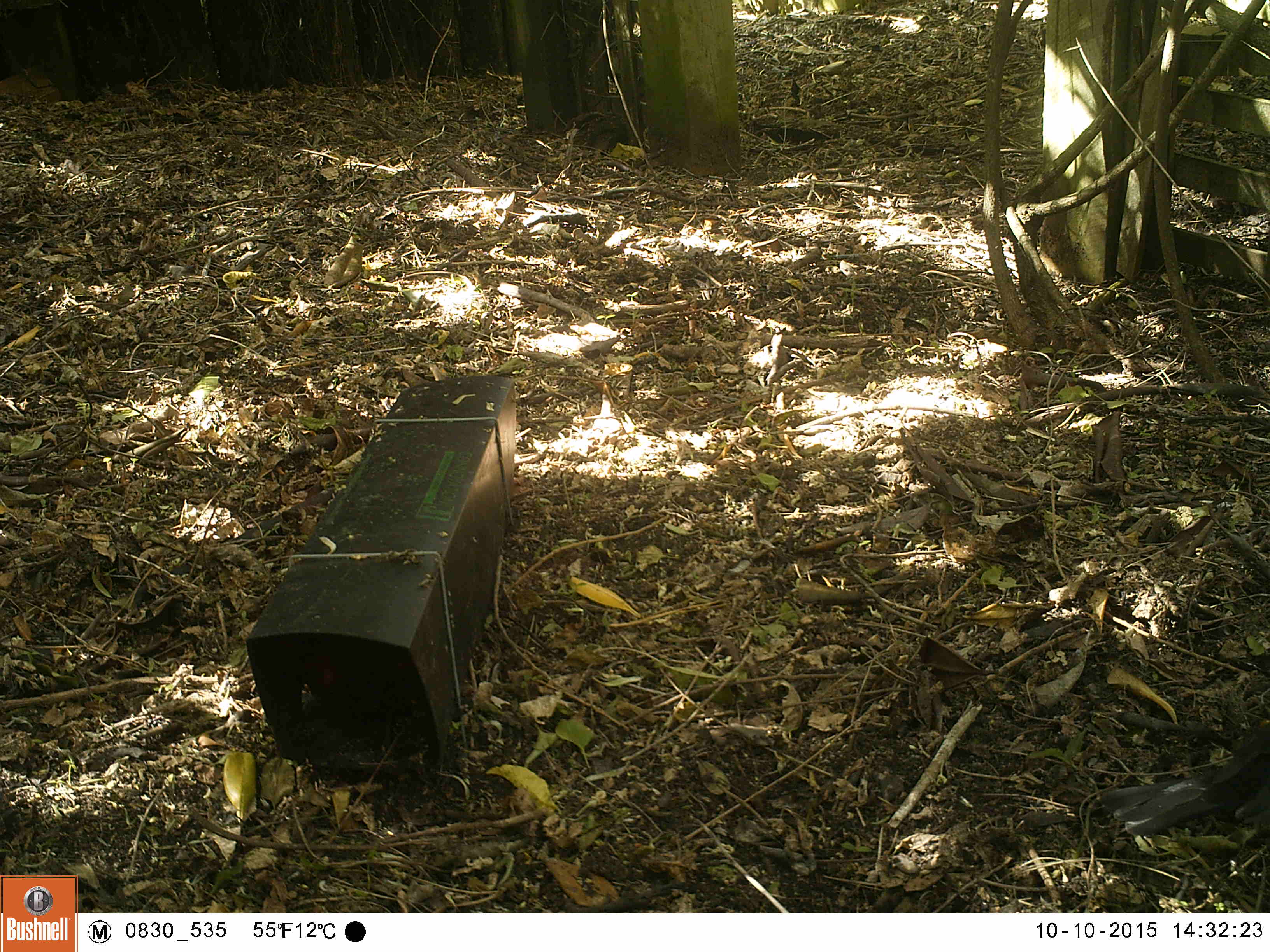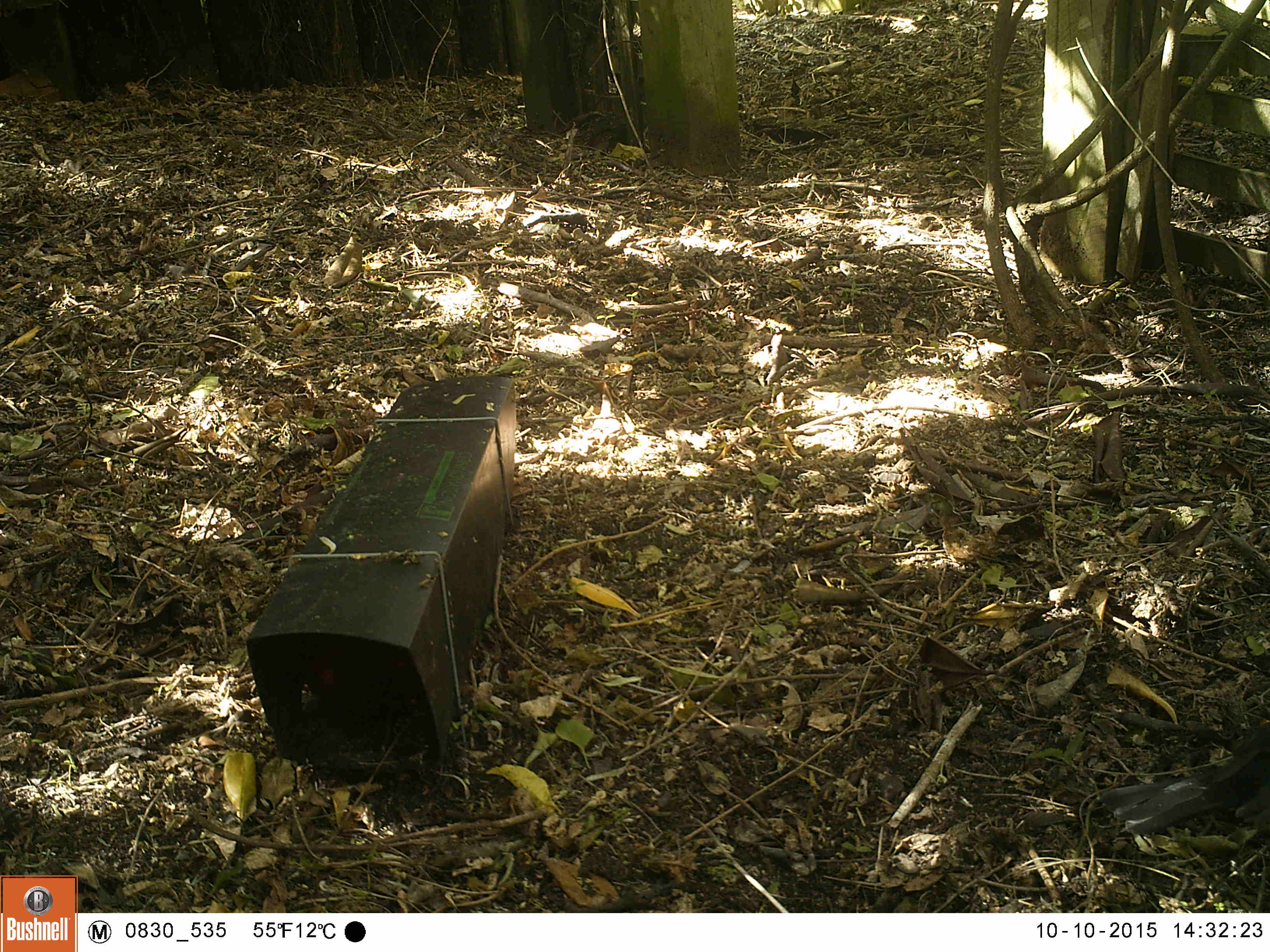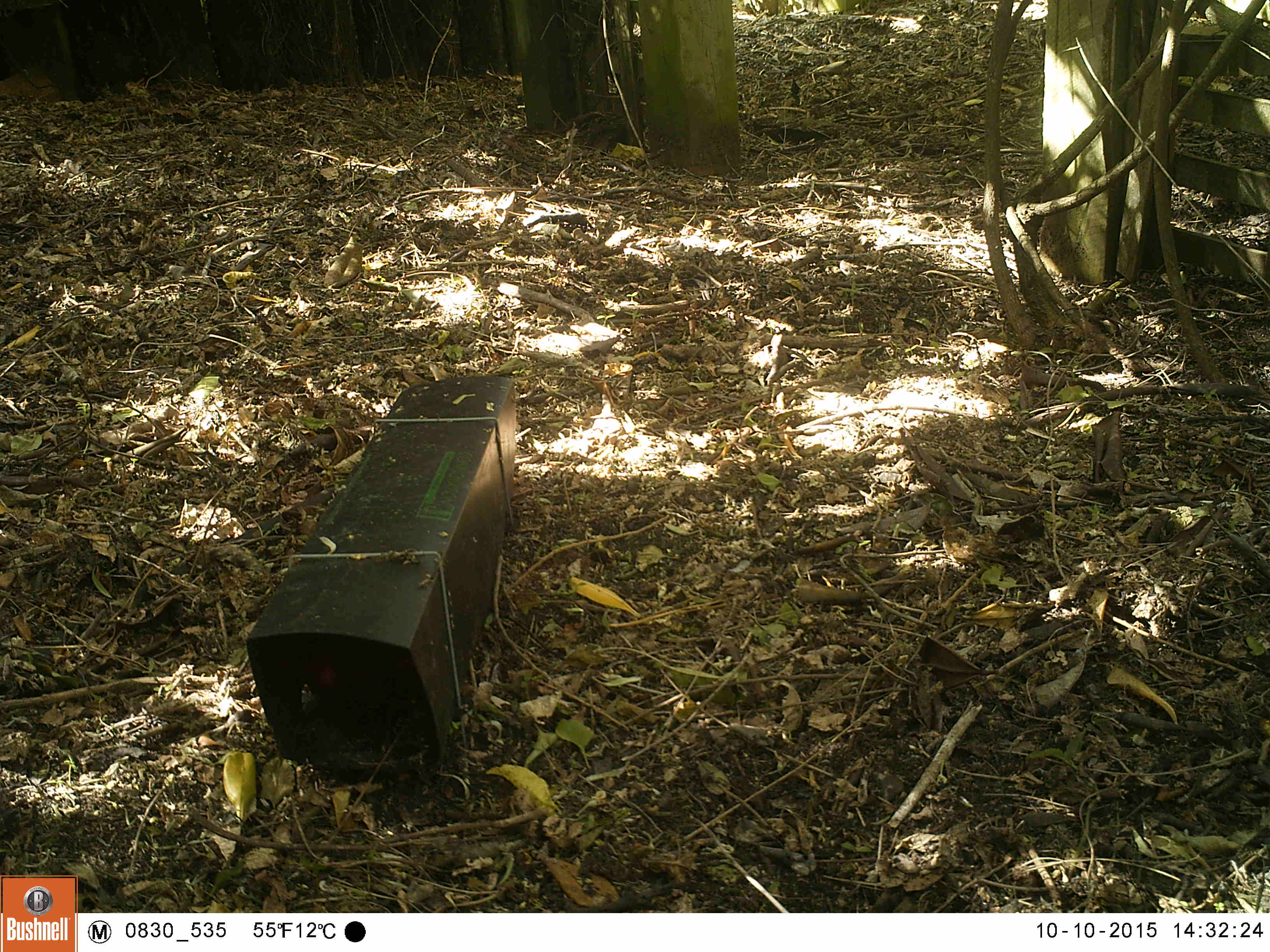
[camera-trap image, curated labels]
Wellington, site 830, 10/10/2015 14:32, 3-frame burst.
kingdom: Animalia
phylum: Chordata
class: Aves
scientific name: Aves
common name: bird